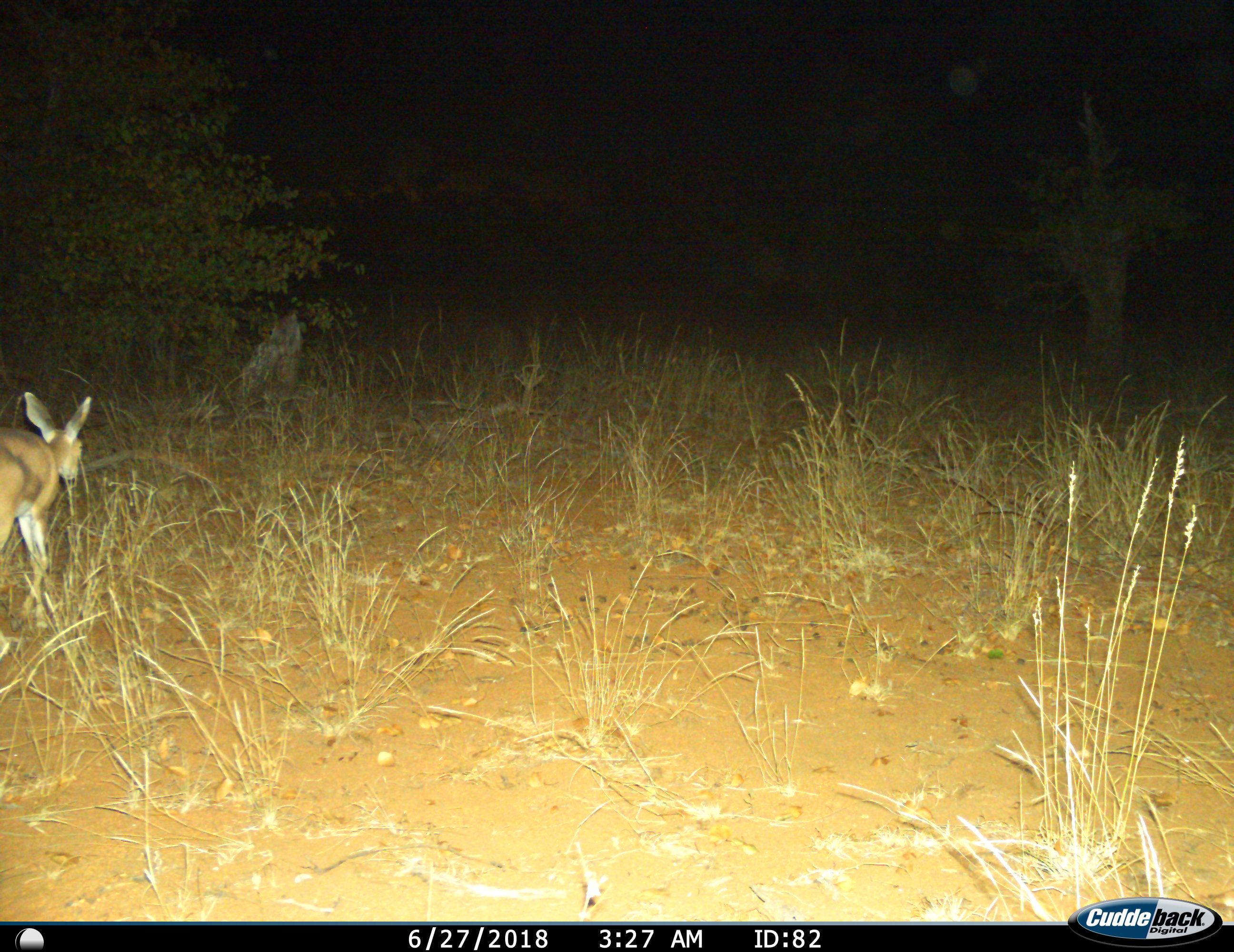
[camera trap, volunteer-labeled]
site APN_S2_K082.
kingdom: Animalia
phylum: Chordata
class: Mammalia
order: Artiodactyla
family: Bovidae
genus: Raphicerus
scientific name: Raphicerus campestris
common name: steenbok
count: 1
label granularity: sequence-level